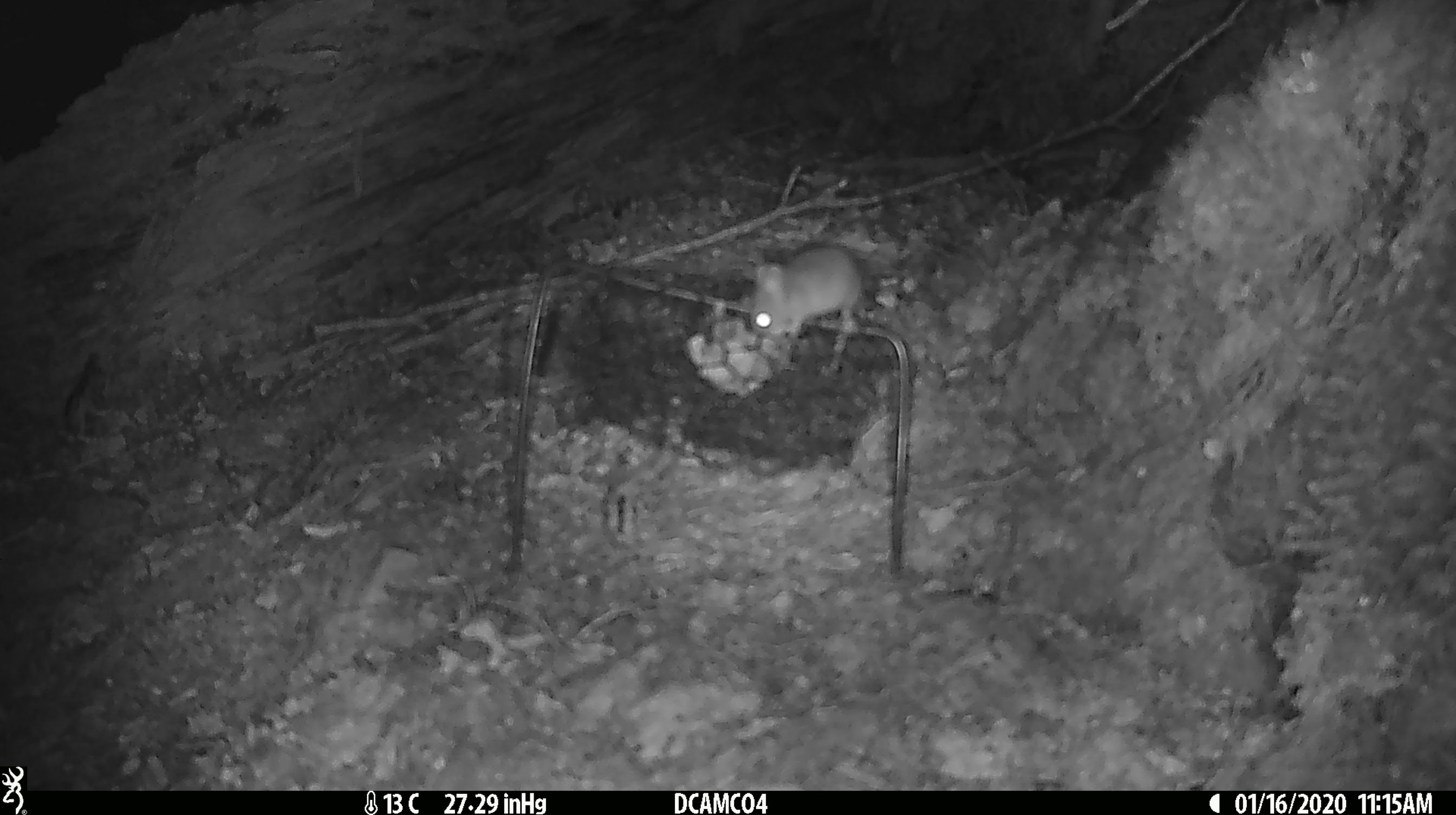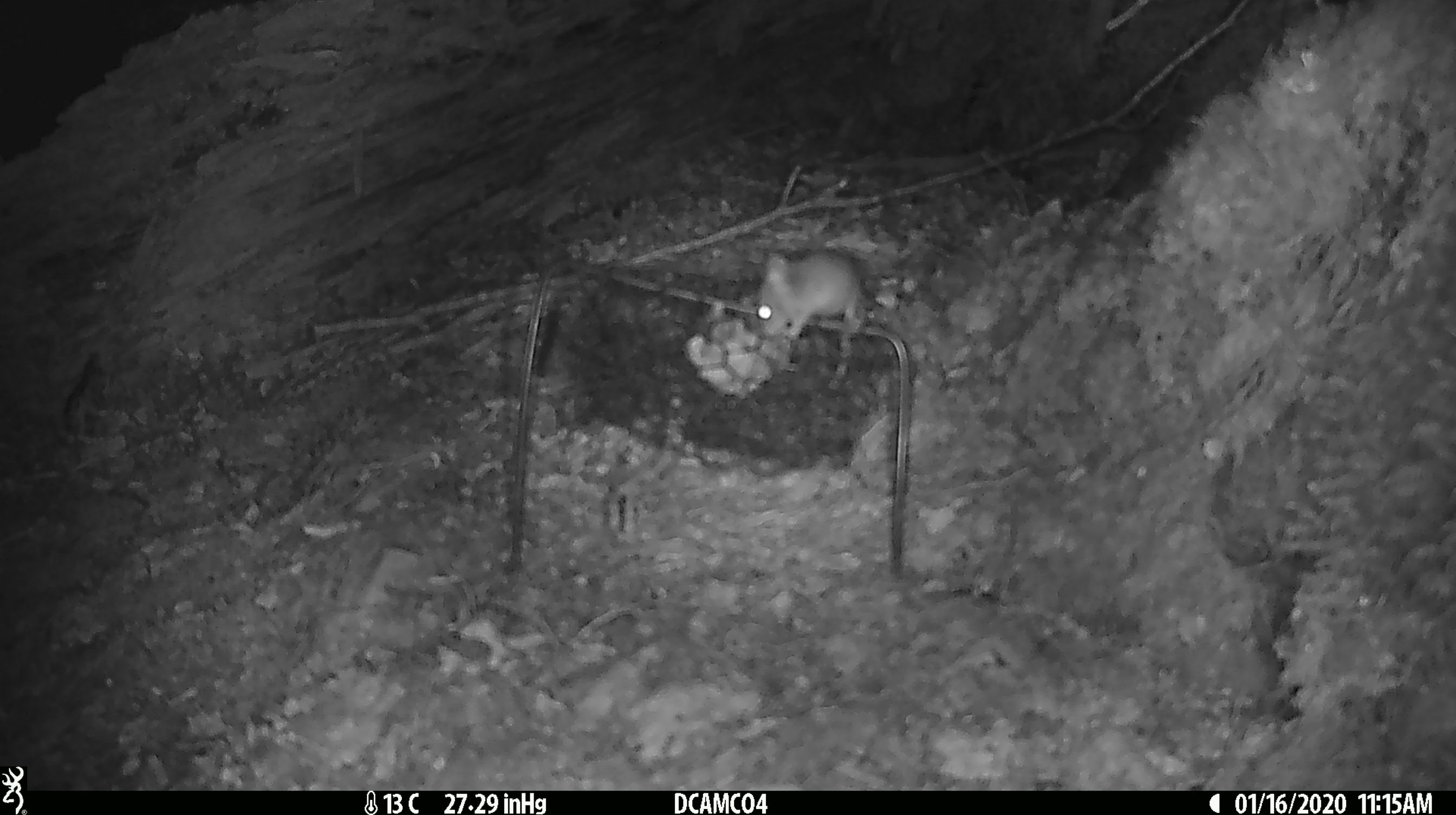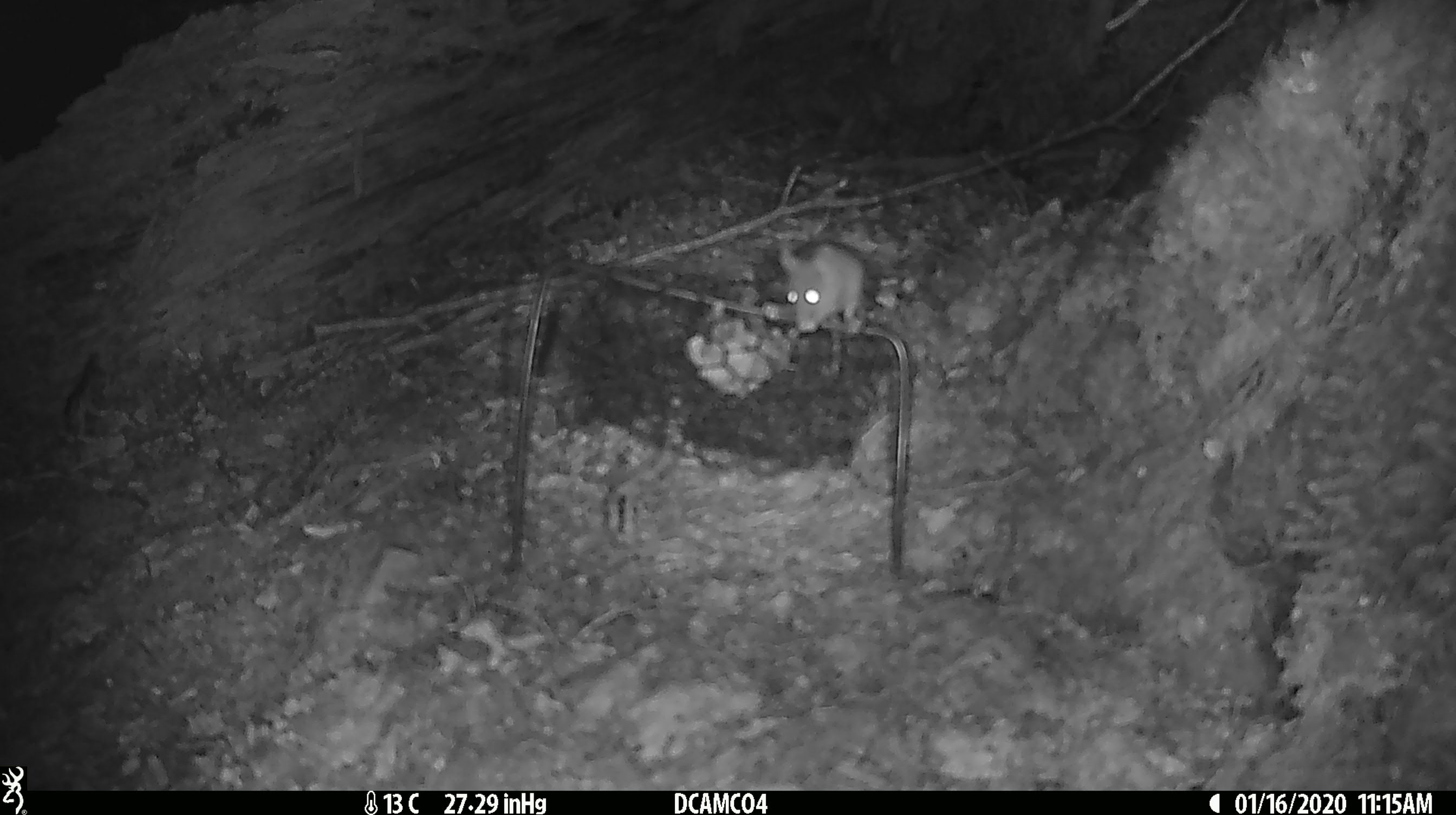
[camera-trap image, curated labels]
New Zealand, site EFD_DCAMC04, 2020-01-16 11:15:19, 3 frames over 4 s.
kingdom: Animalia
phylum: Chordata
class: Mammalia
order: Rodentia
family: Muridae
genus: Mus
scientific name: Mus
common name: mouse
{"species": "mouse (Mus)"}